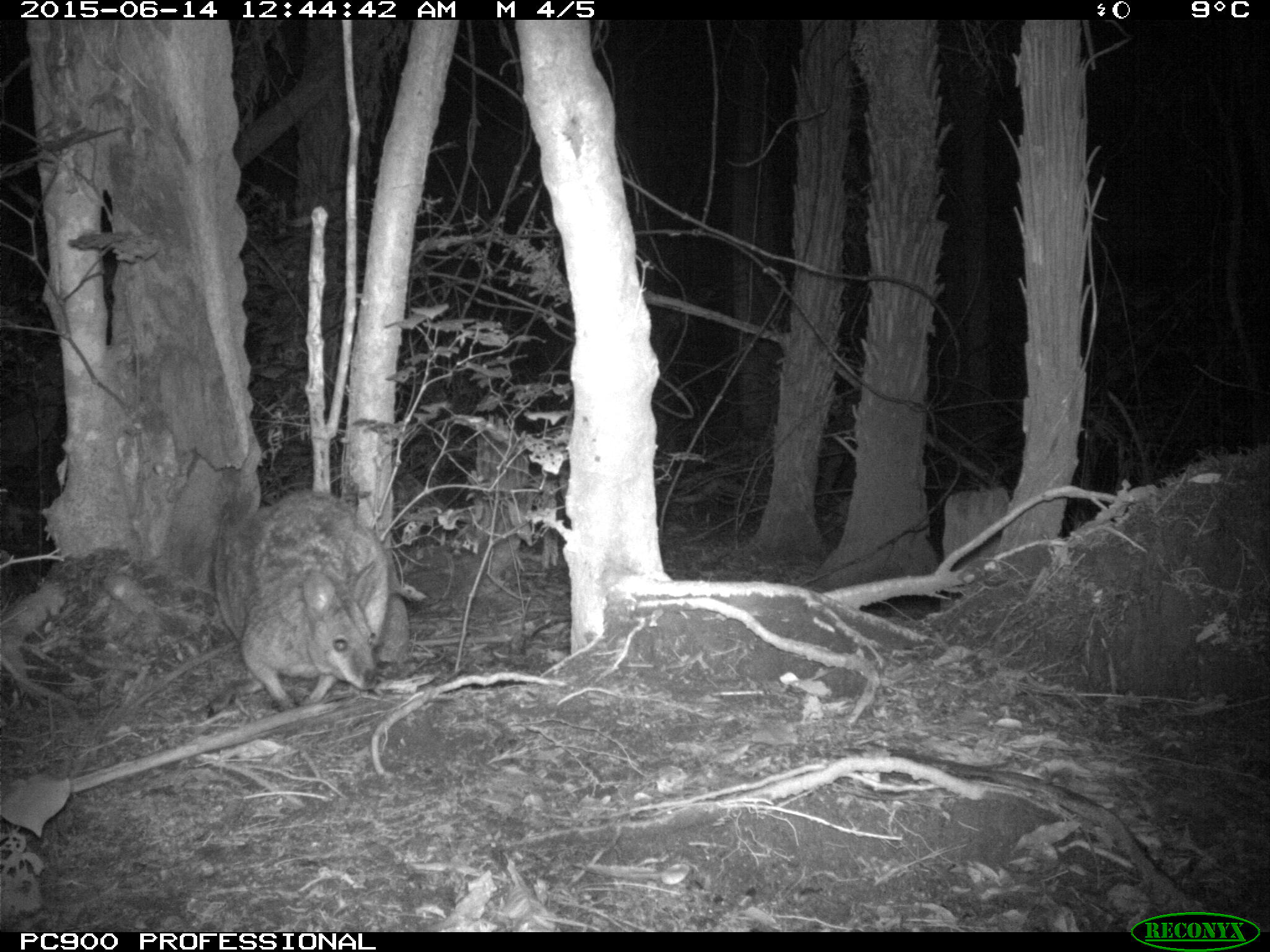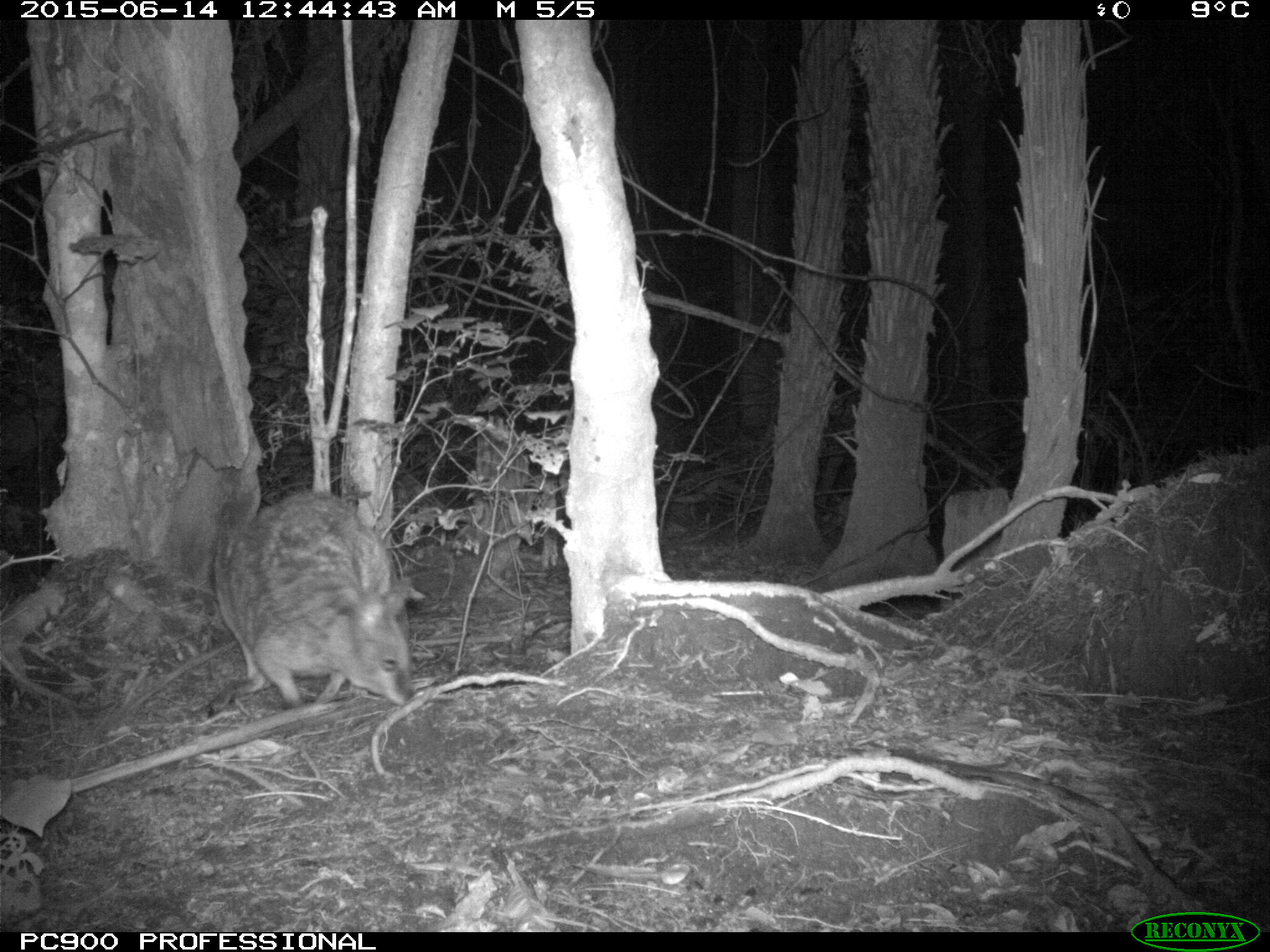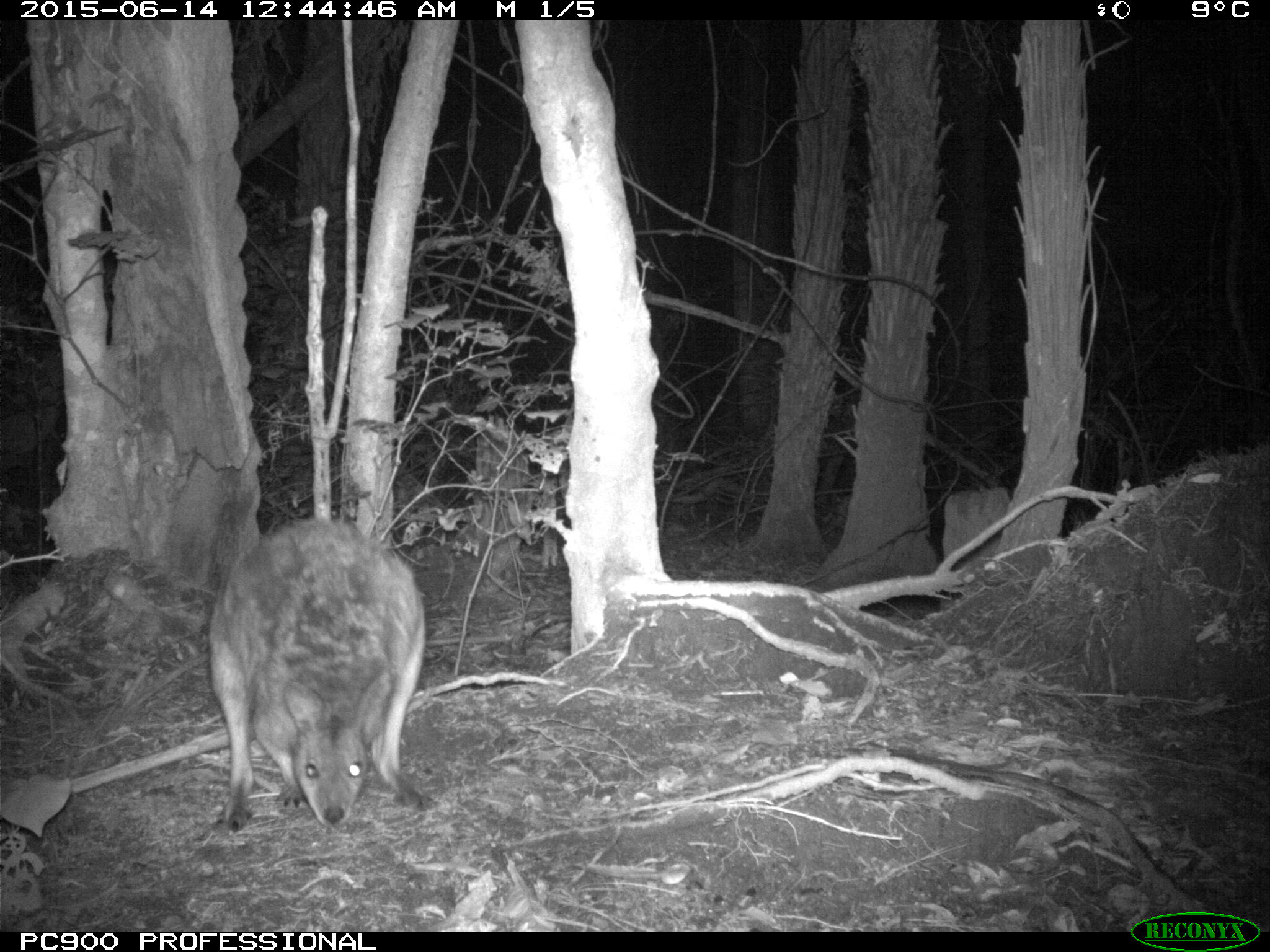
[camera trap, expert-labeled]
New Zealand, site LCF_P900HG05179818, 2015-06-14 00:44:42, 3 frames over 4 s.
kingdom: Animalia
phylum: Chordata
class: Mammalia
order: Diprotodontia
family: Macropodidae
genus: Notamacropus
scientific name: Notamacropus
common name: wallaby